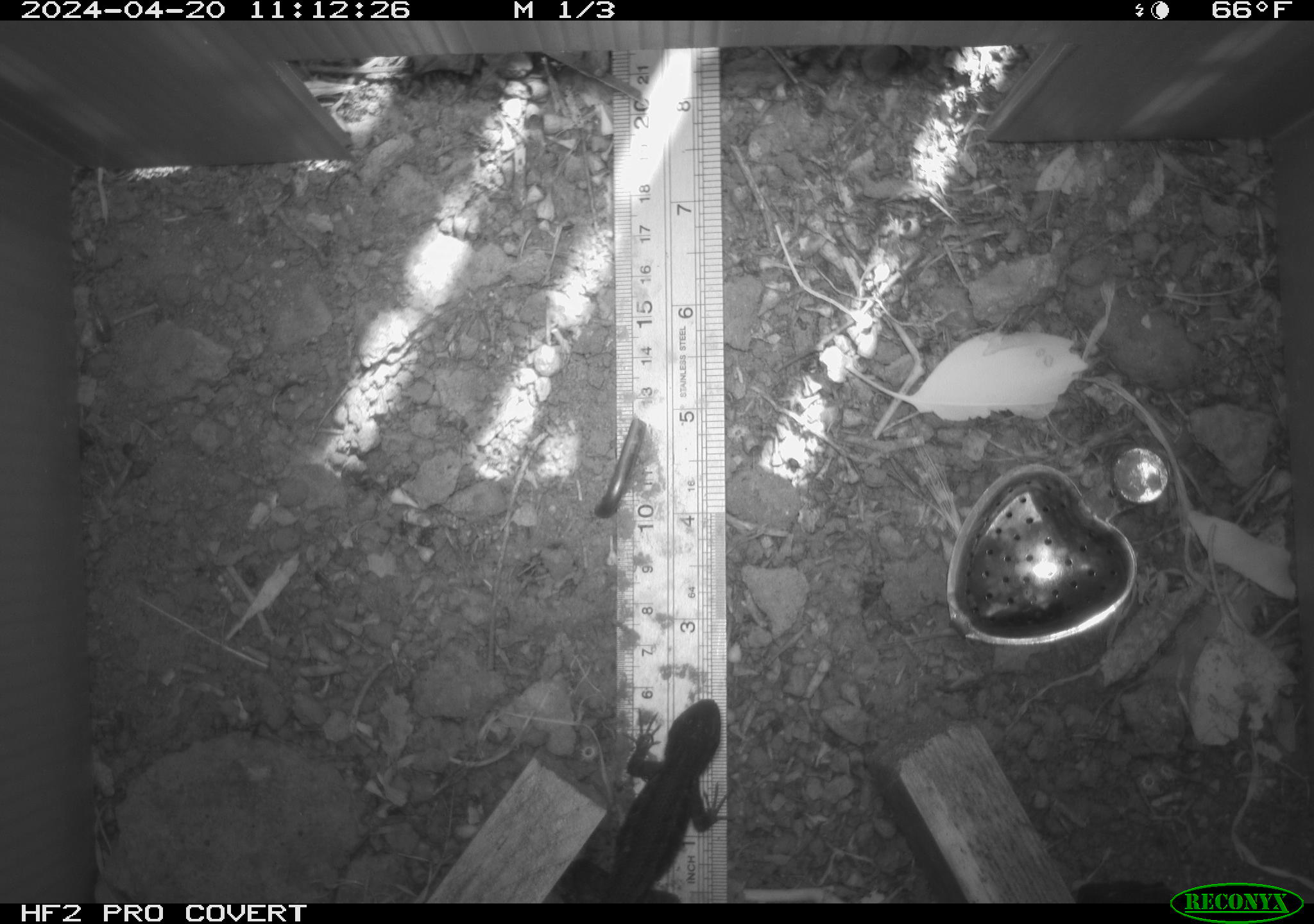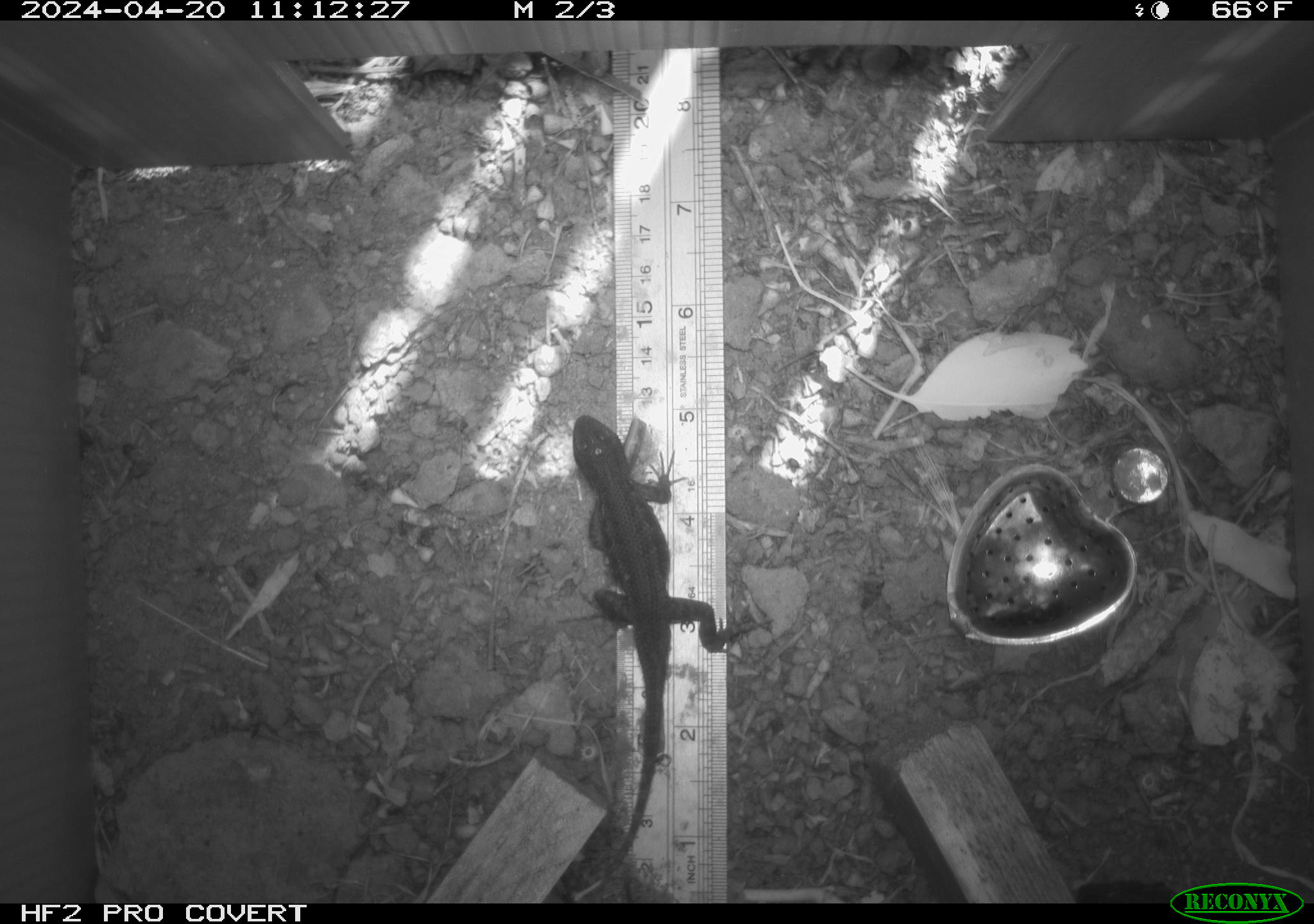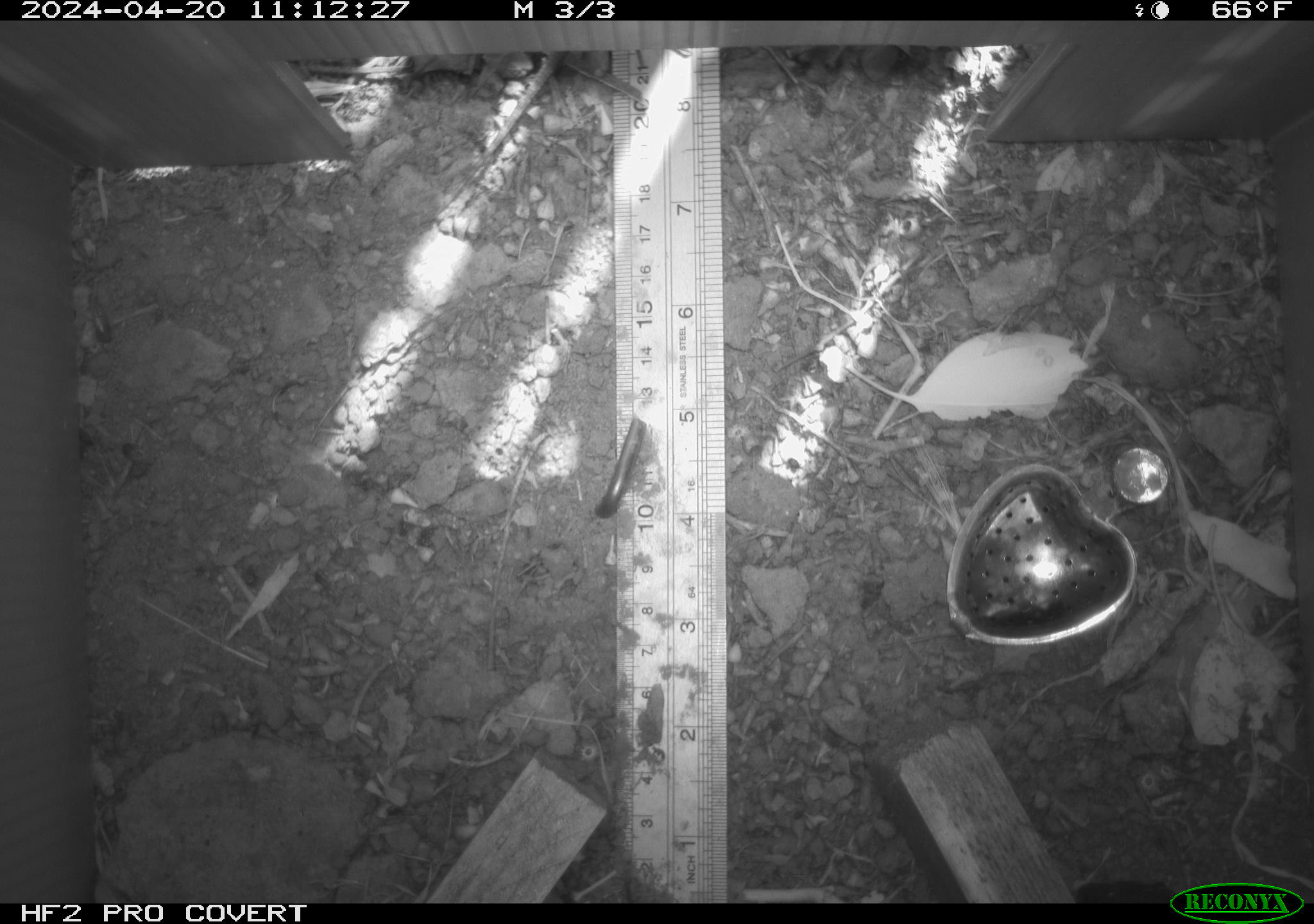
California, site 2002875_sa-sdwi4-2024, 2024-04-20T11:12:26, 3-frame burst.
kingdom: Animalia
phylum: Chordata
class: Reptilia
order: Squamata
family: Phrynosomatidae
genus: Sceloporus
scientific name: Sceloporus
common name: spiny lizards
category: sceloporus species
Sceloporus species (spiny lizards) (Sceloporus).